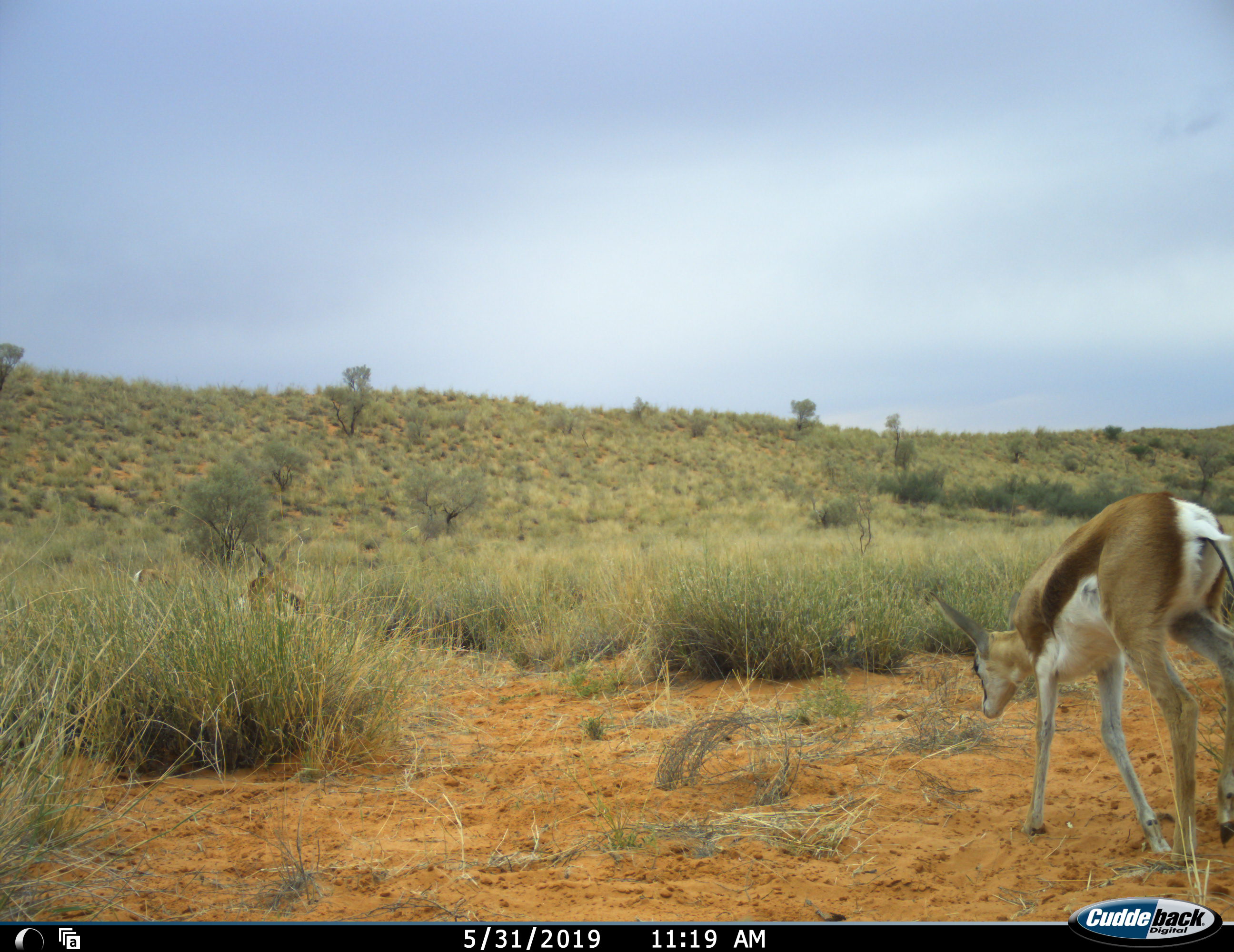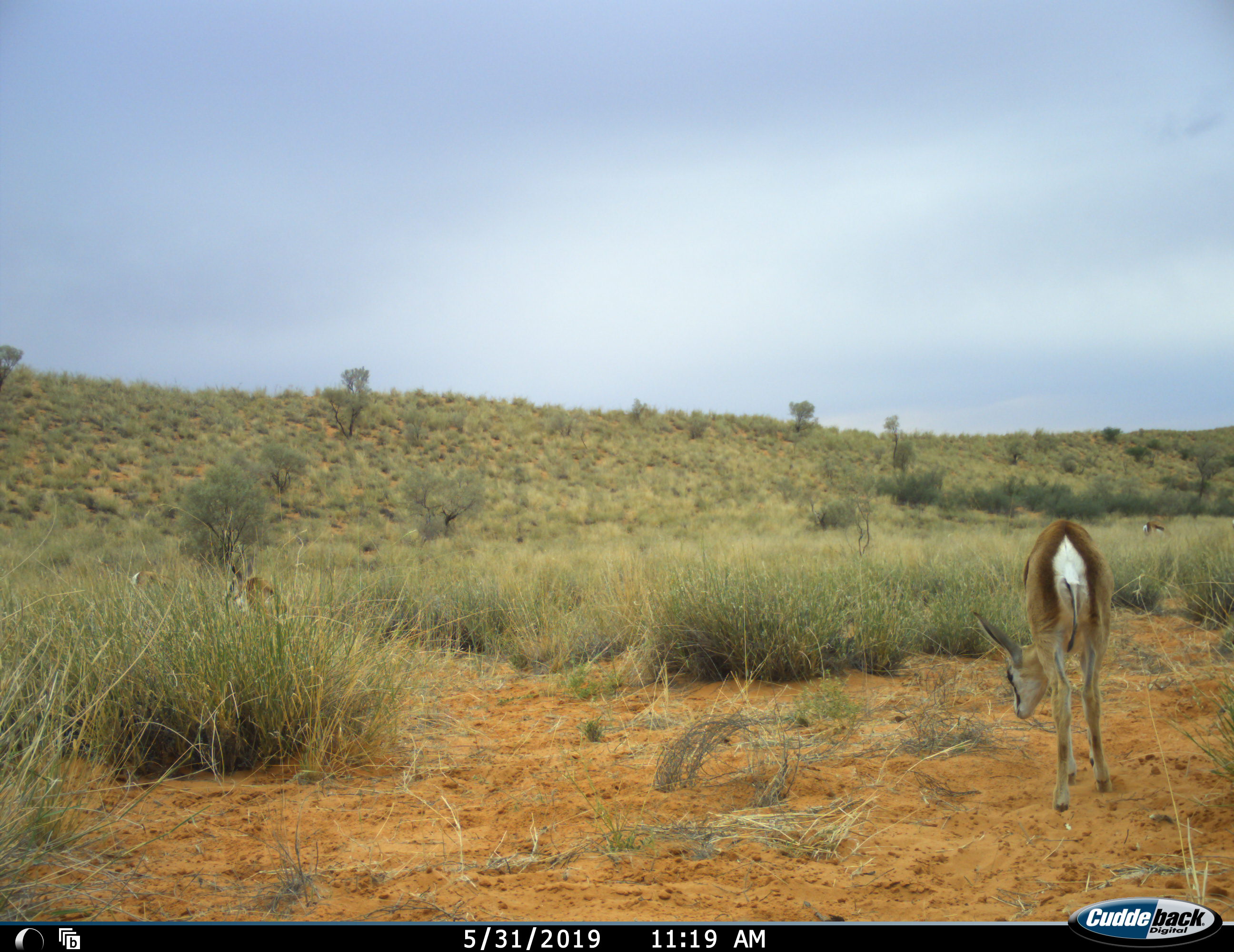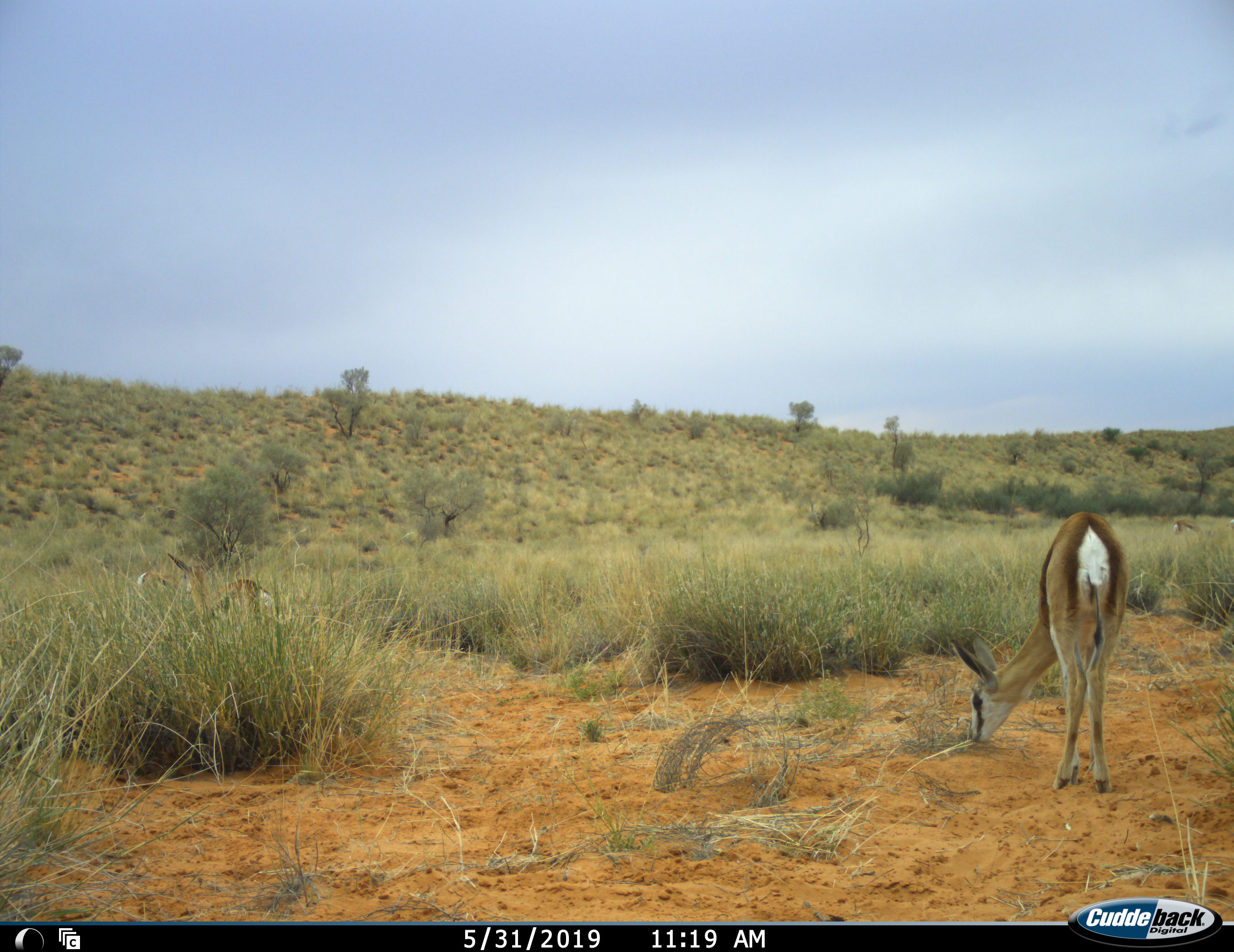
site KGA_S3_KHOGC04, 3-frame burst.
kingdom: Animalia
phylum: Chordata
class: Mammalia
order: Artiodactyla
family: Bovidae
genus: Antidorcas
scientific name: Antidorcas marsupialis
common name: springbok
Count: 3.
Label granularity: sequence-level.